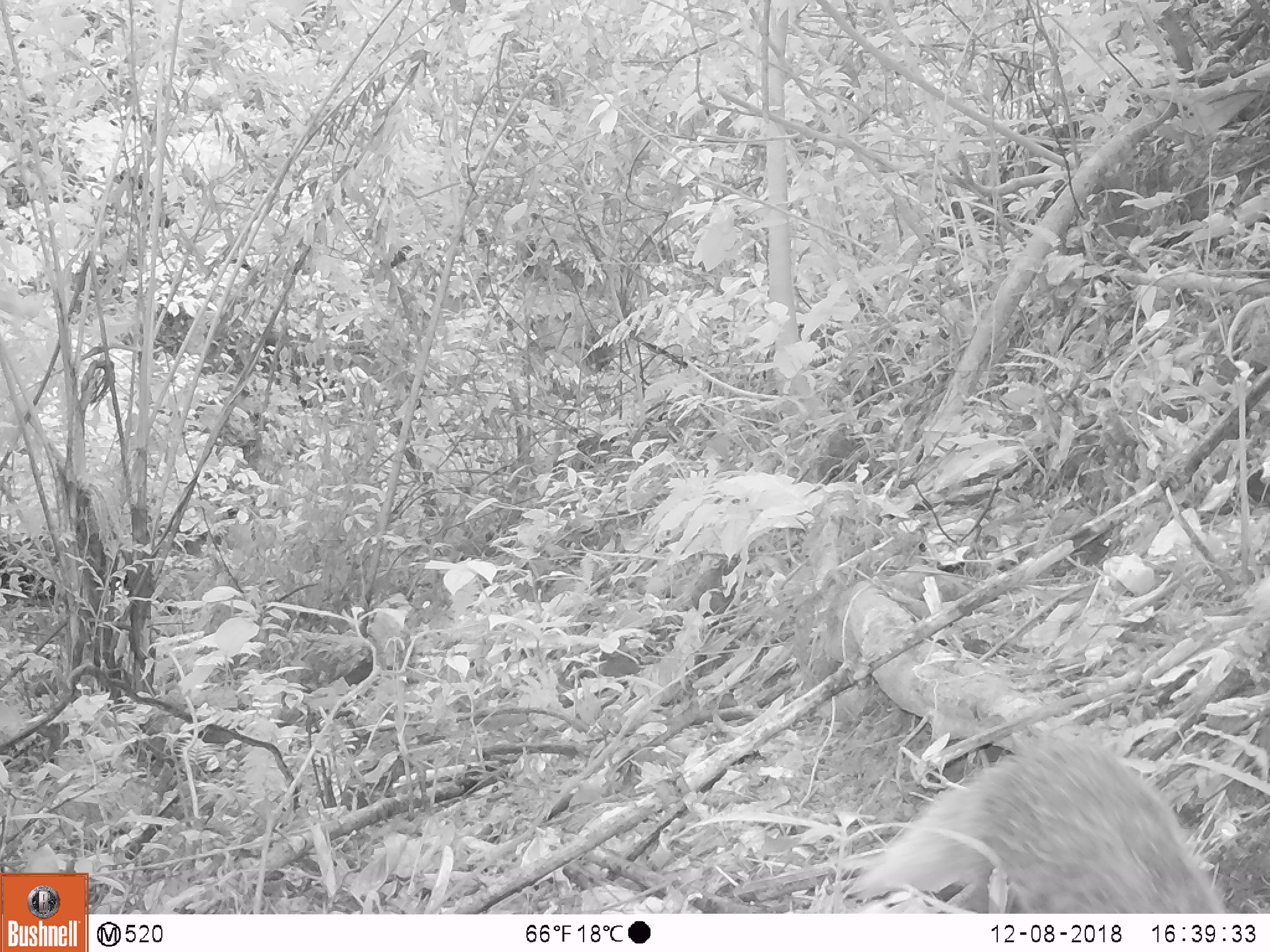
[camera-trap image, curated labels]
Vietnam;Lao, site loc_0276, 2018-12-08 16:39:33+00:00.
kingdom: Animalia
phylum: Chordata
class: Mammalia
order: Carnivora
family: Herpestidae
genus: Urva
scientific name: Urva urva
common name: crab-eating mongoose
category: crab eating mongoose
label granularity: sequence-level